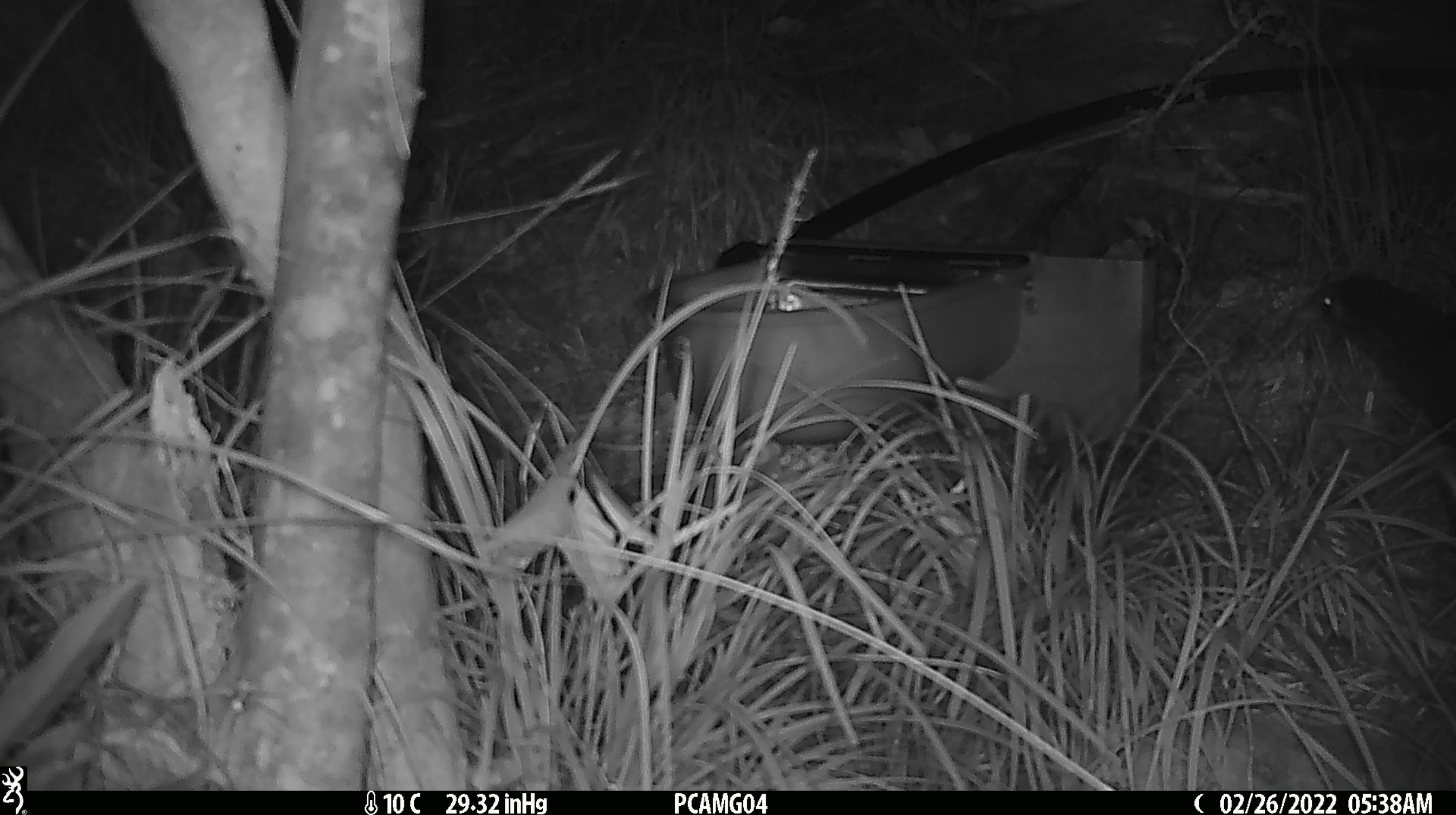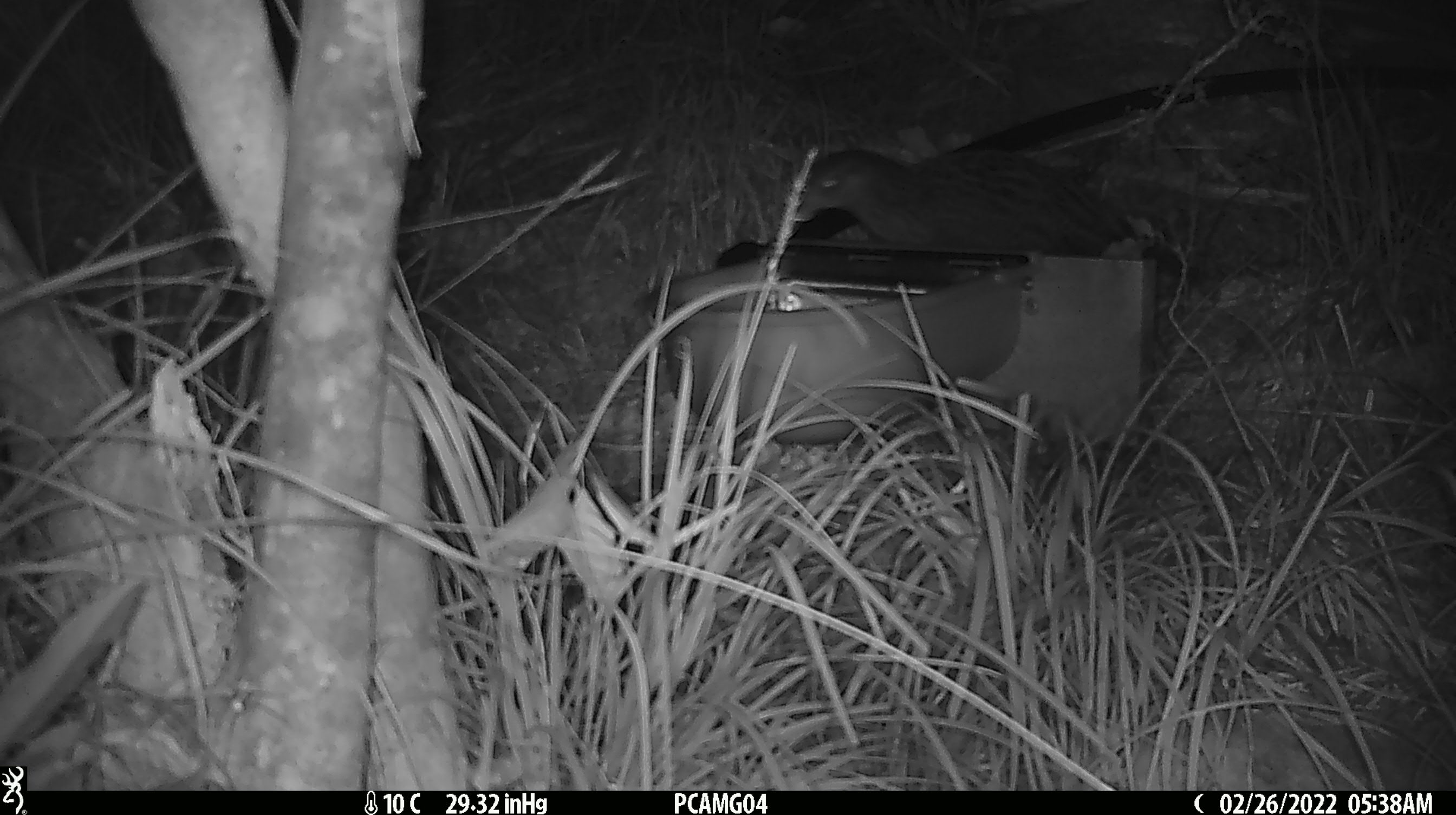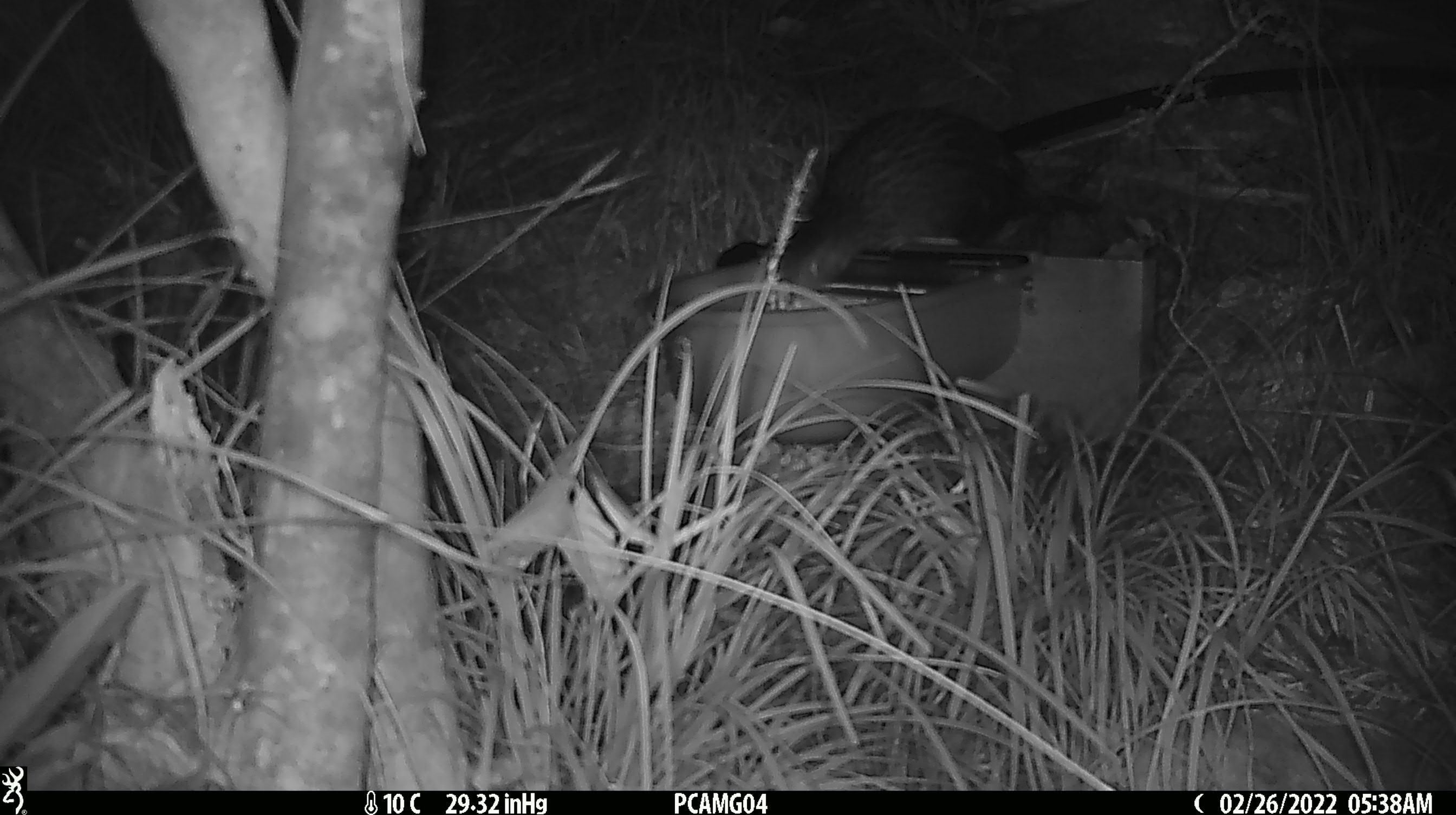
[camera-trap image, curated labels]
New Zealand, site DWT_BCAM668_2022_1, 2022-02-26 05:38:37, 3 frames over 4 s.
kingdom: Animalia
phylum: Chordata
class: Aves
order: Gruiformes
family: Rallidae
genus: Gallirallus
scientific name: Gallirallus australis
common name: weka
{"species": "weka (Gallirallus australis)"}